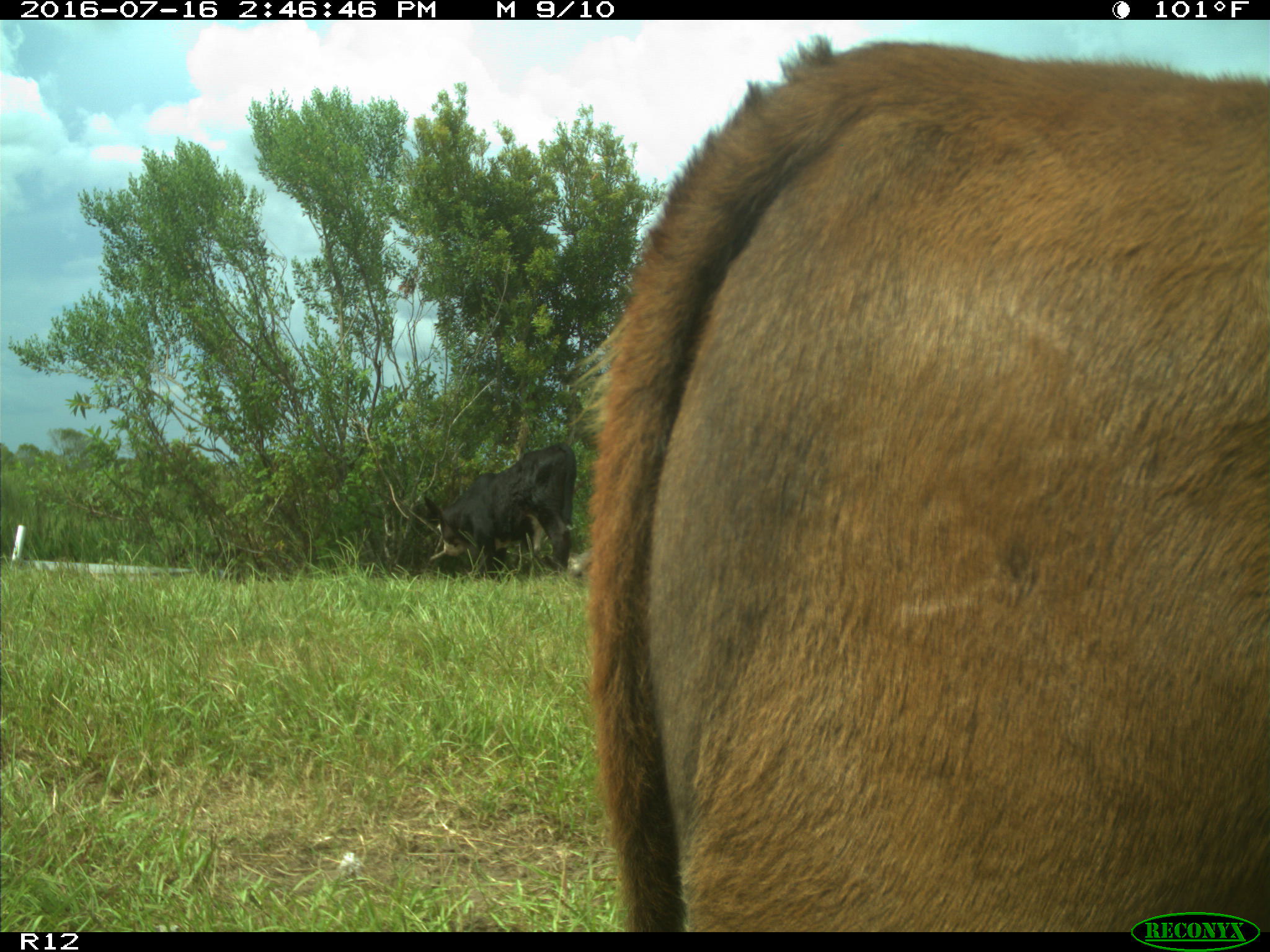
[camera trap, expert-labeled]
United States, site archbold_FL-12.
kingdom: Animalia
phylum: Chordata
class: Mammalia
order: Artiodactyla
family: Bovidae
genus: Bos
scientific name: Bos taurus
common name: domestic cow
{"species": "Bos taurus (domestic cow)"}